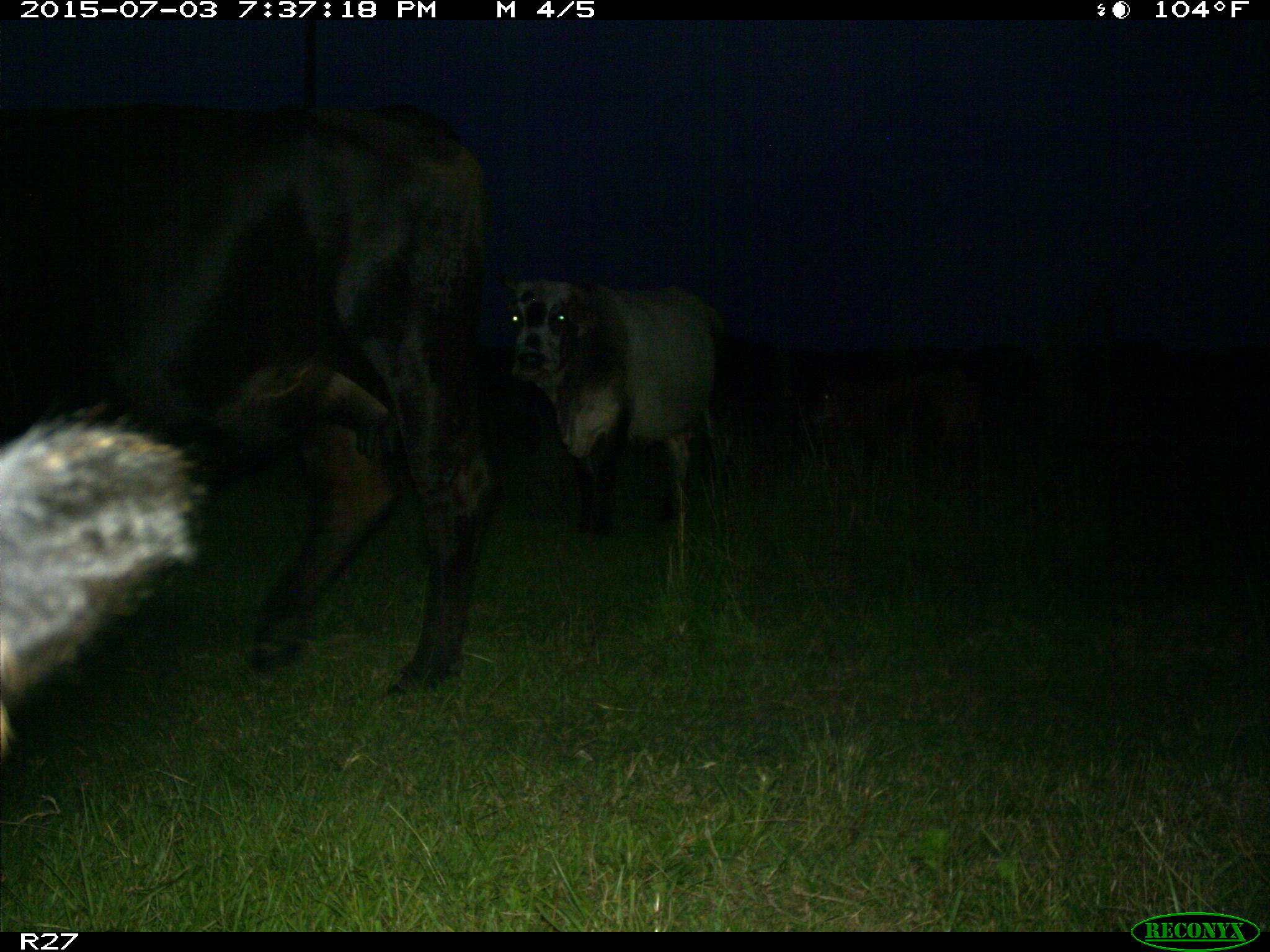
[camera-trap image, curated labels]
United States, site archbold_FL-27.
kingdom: Animalia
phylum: Chordata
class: Mammalia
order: Artiodactyla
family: Bovidae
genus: Bos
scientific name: Bos taurus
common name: domestic cow